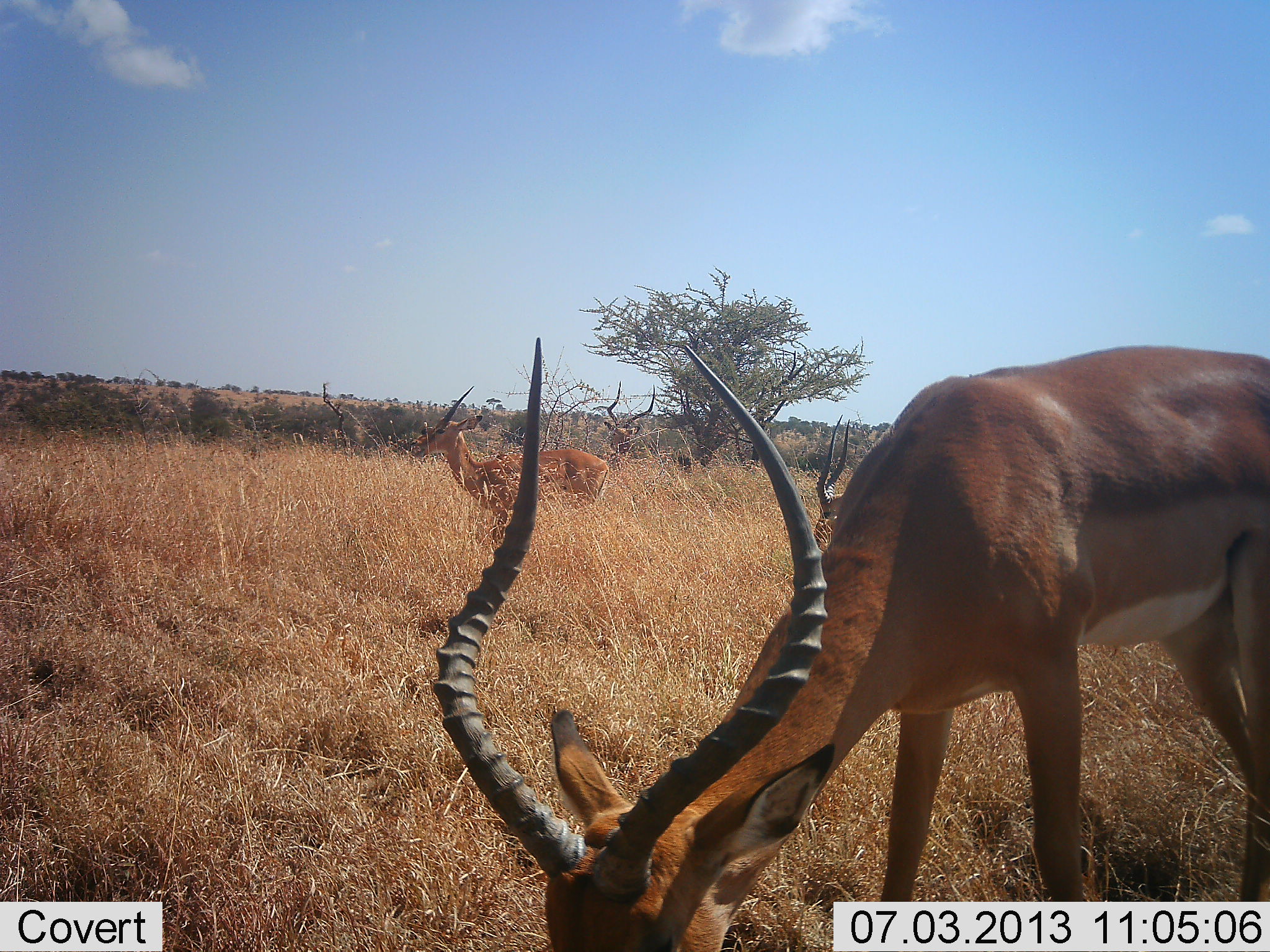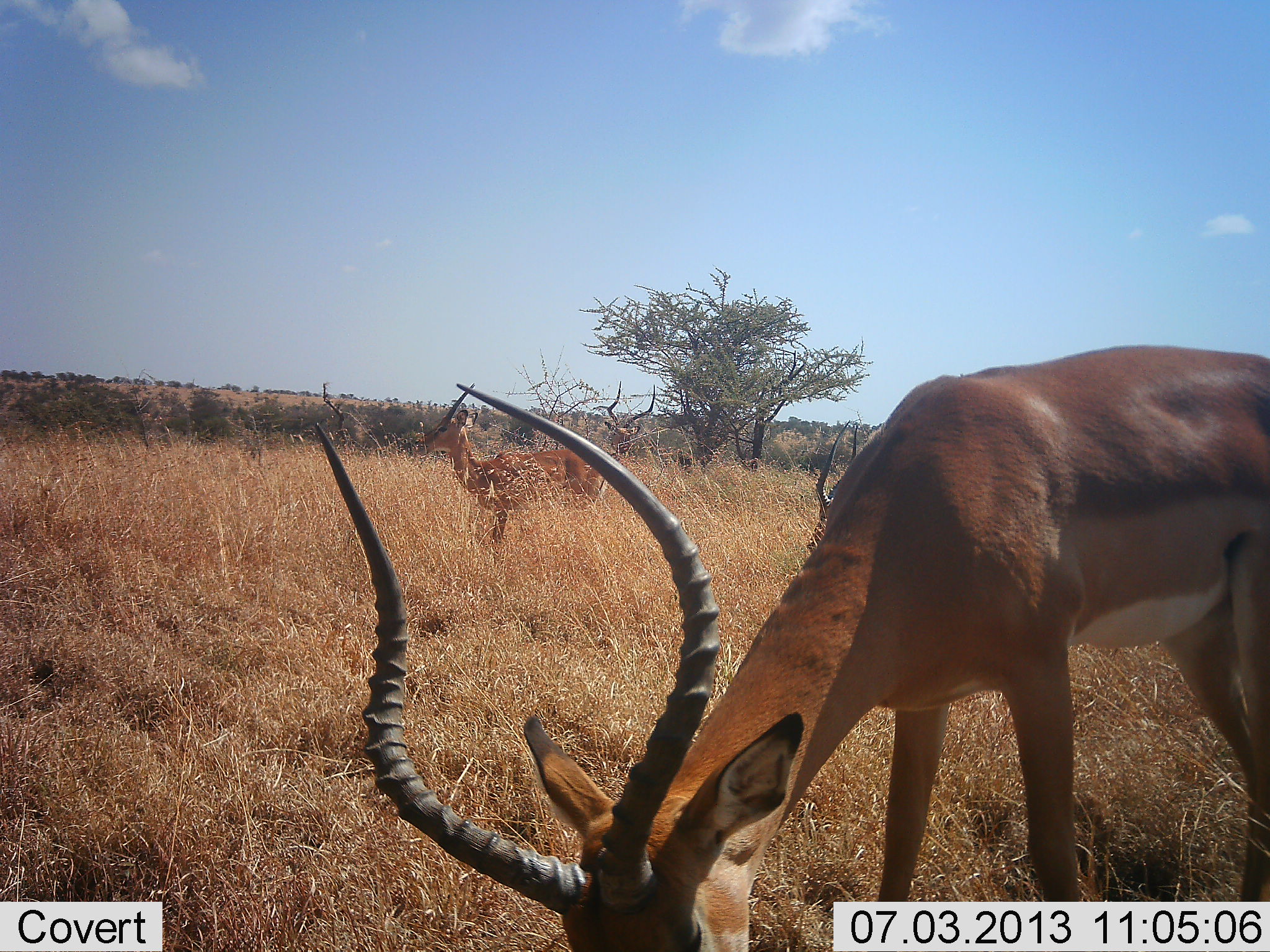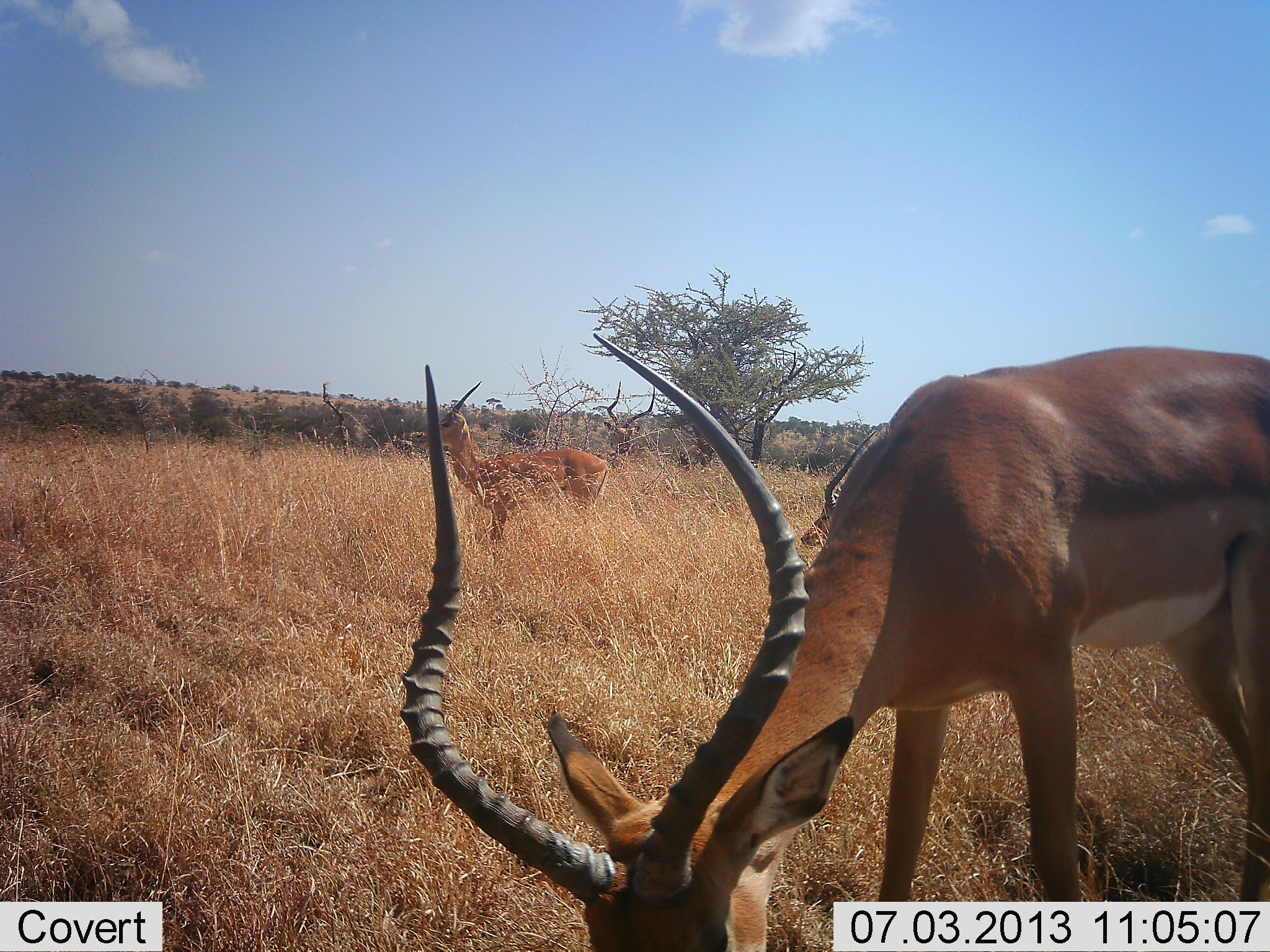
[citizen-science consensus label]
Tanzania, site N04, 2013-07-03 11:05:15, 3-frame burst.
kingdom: Animalia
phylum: Chordata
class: Mammalia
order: Artiodactyla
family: Bovidae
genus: Aepyceros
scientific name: Aepyceros melampus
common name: impala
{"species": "impala (Aepyceros melampus)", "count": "4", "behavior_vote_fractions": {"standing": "80%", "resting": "0%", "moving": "0%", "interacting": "0%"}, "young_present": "0%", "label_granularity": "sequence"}